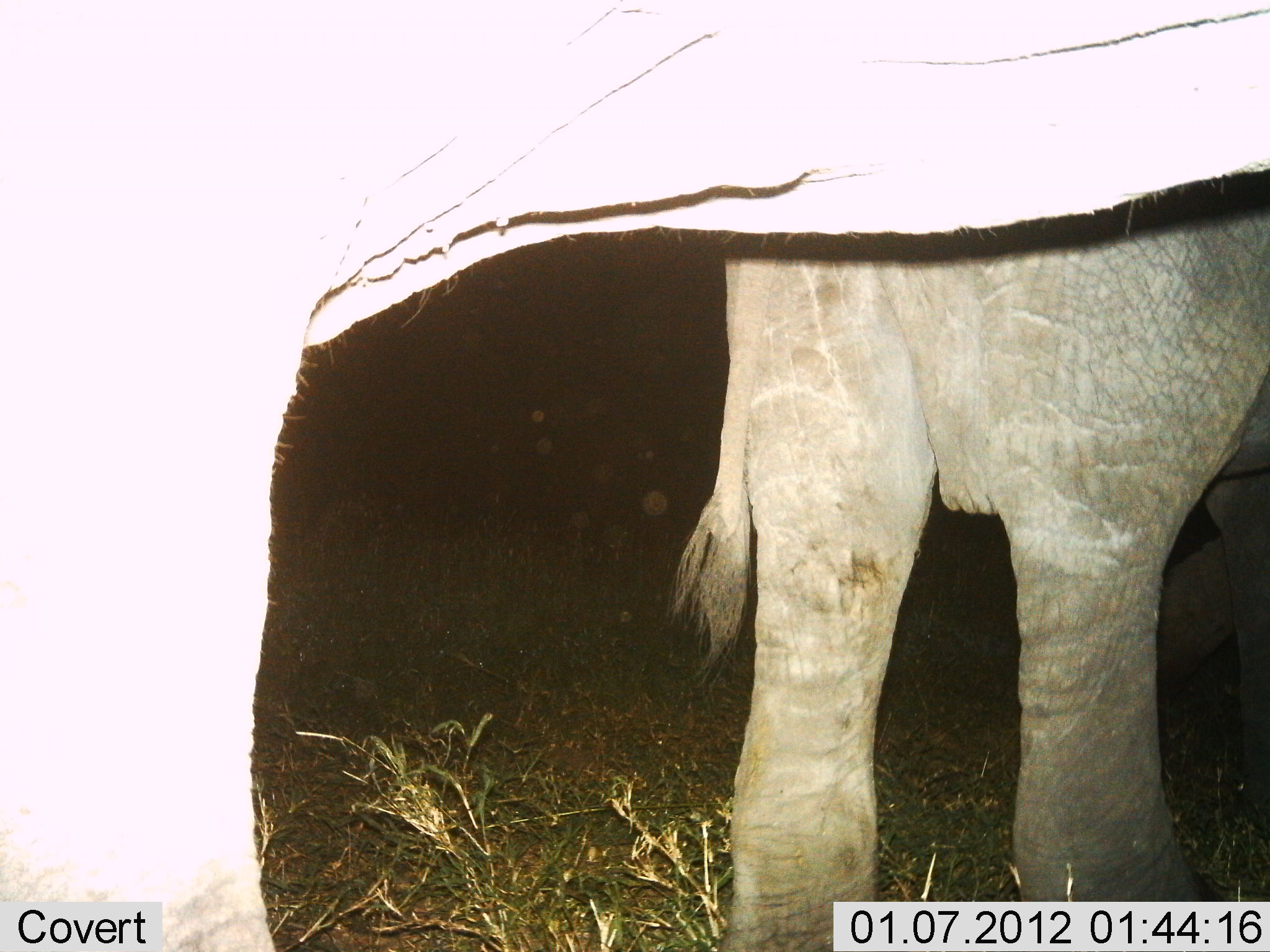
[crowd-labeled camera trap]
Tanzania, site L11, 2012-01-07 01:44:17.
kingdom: Animalia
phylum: Chordata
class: Mammalia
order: Proboscidea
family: Elephantidae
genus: Loxodonta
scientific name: Loxodonta africana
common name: african bush elephant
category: elephant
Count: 2.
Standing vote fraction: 100%.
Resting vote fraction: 0%.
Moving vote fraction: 0%.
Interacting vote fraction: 0%.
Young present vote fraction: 38%.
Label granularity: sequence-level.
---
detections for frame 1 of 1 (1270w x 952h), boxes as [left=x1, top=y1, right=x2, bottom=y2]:
animal: [left=0, top=1, right=1269, bottom=952]; [left=664, top=164, right=1270, bottom=952]